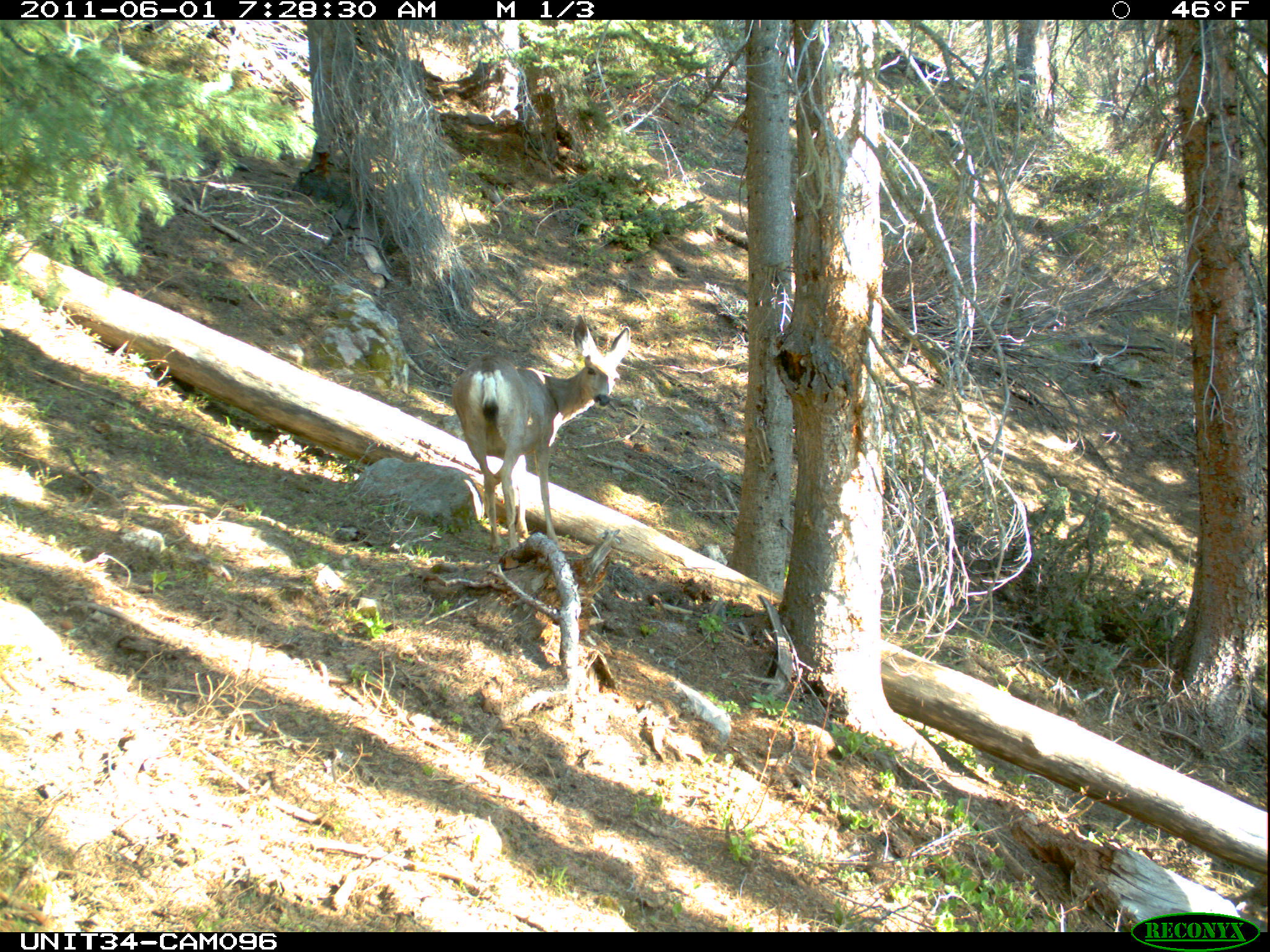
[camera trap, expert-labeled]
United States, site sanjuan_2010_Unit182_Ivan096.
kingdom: Animalia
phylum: Chordata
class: Mammalia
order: Artiodactyla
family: Cervidae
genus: Odocoileus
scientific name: Odocoileus hemionus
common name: mule deer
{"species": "Odocoileus hemionus (mule deer)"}